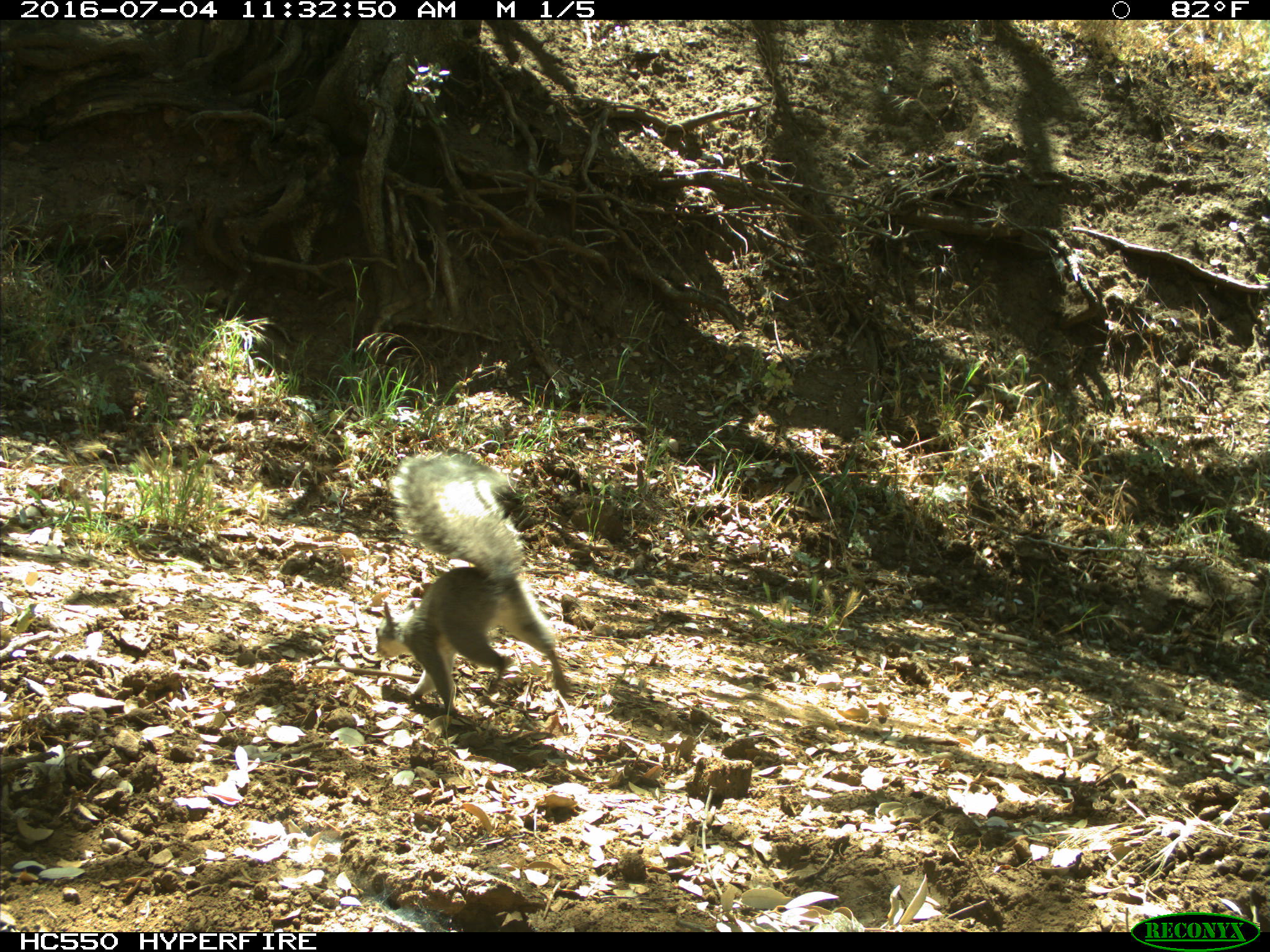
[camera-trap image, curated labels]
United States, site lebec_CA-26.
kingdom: Animalia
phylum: Chordata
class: Mammalia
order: Rodentia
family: Sciuridae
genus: Sciurus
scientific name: Sciurus carolinensis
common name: eastern gray squirrel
Sciurus carolinensis (eastern gray squirrel).